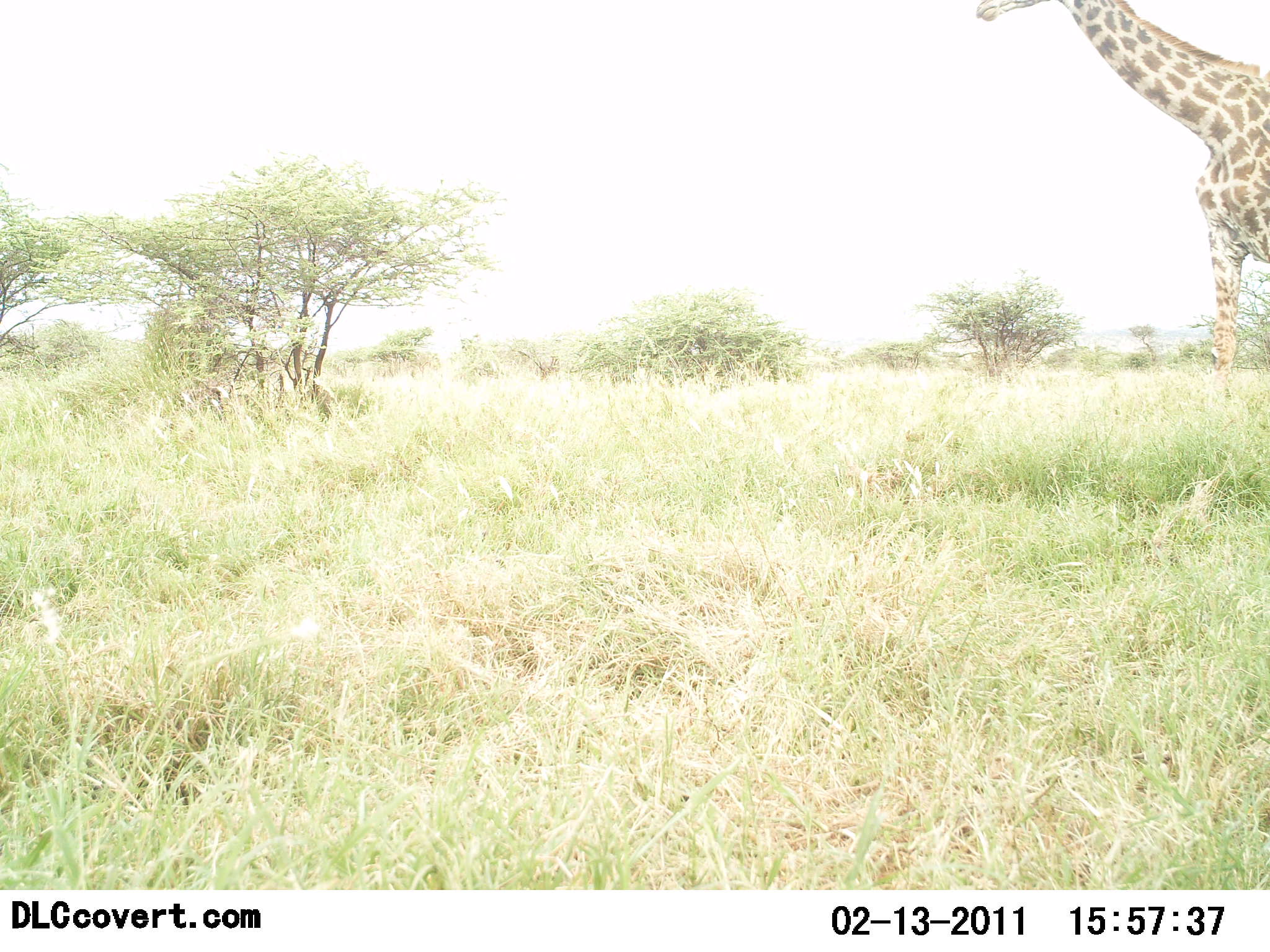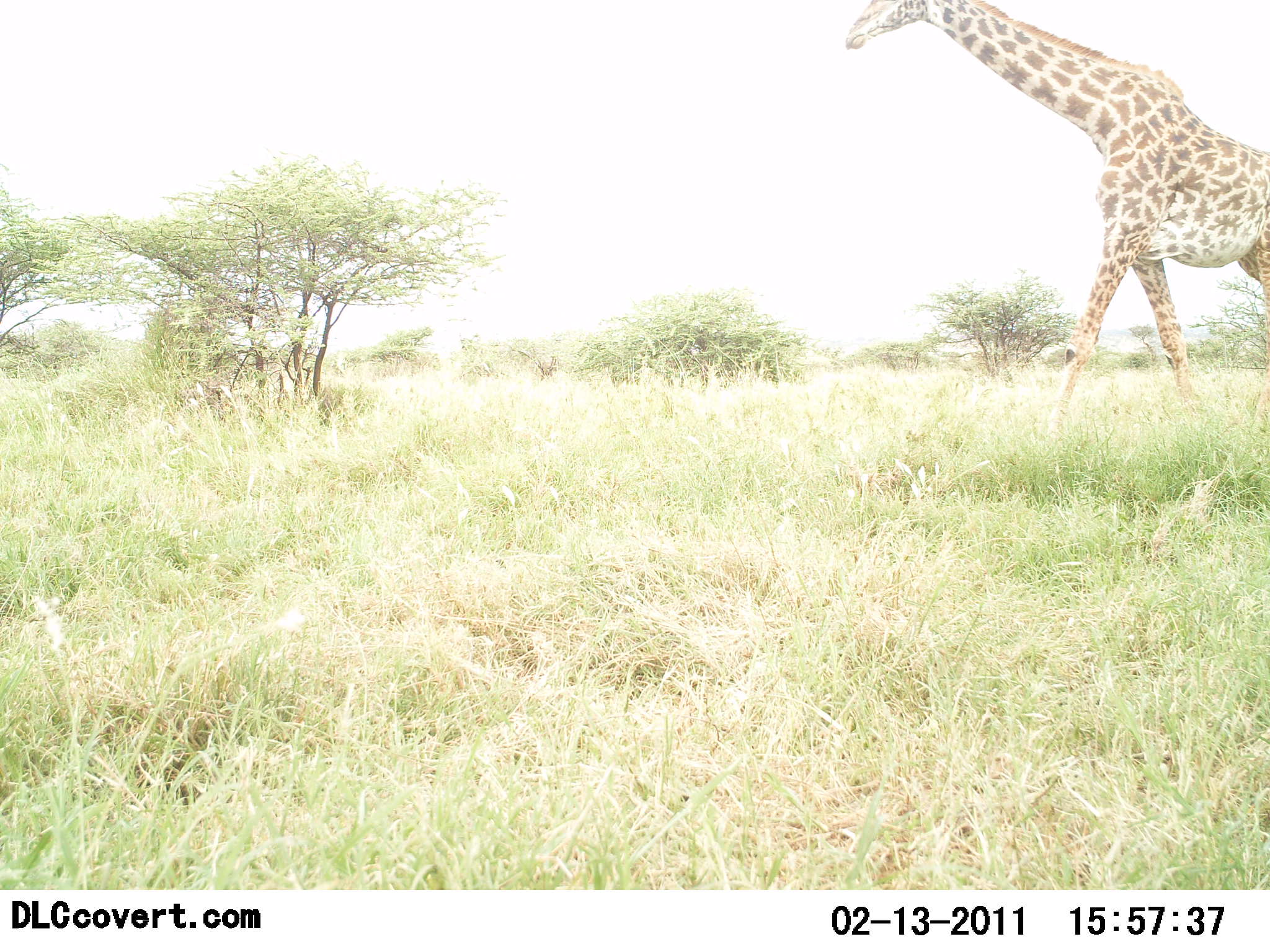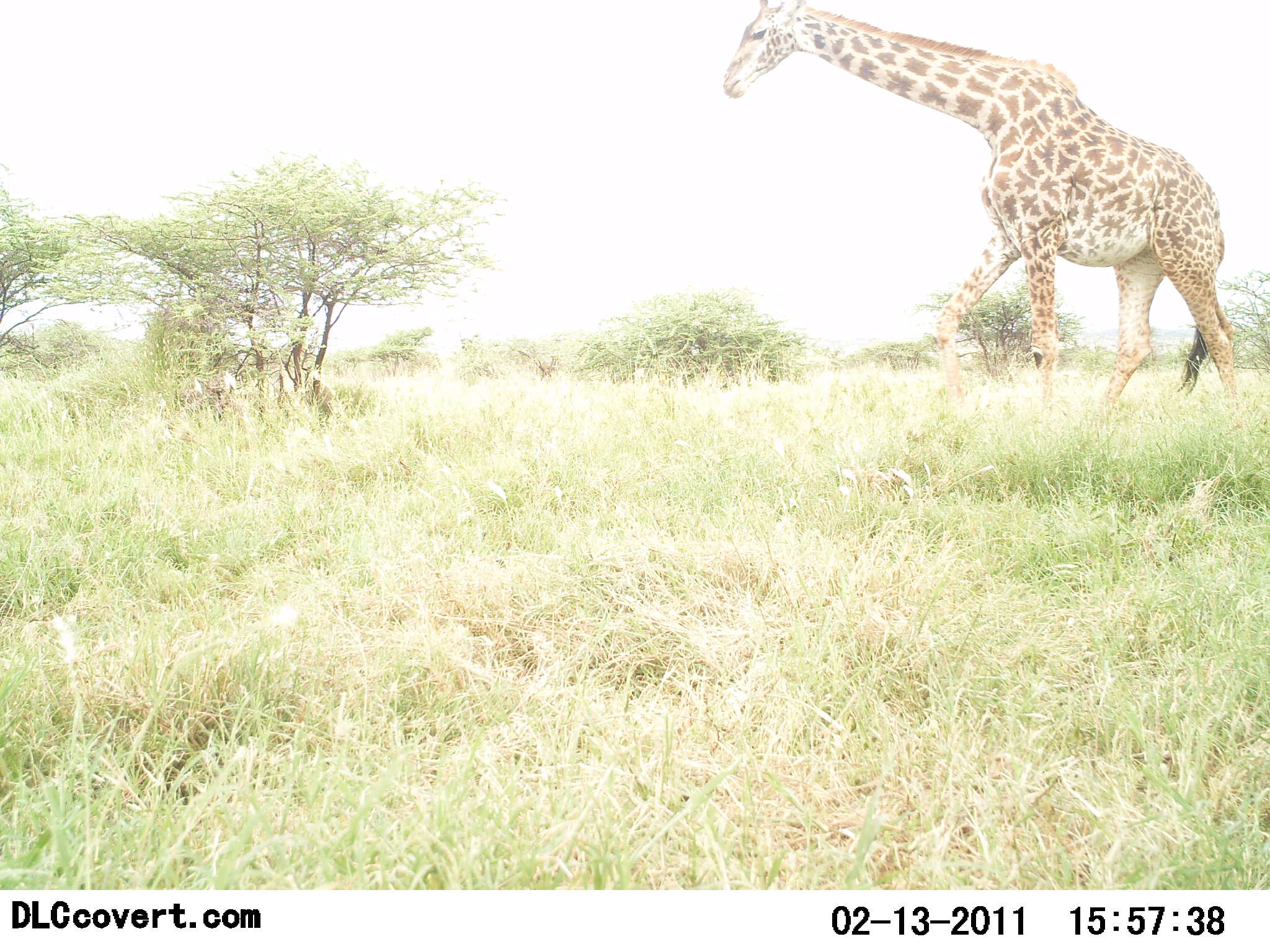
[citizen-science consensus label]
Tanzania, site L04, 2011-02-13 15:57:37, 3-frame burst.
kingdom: Animalia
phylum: Chordata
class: Mammalia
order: Artiodactyla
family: Giraffidae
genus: Giraffa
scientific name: Giraffa camelopardalis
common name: giraffe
Giraffe (Giraffa camelopardalis), count 1. Behavior (volunteer vote fractions): standing 0%, resting 0%, moving 100%, interacting 0%. Young present (vote fraction): 0%. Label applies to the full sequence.